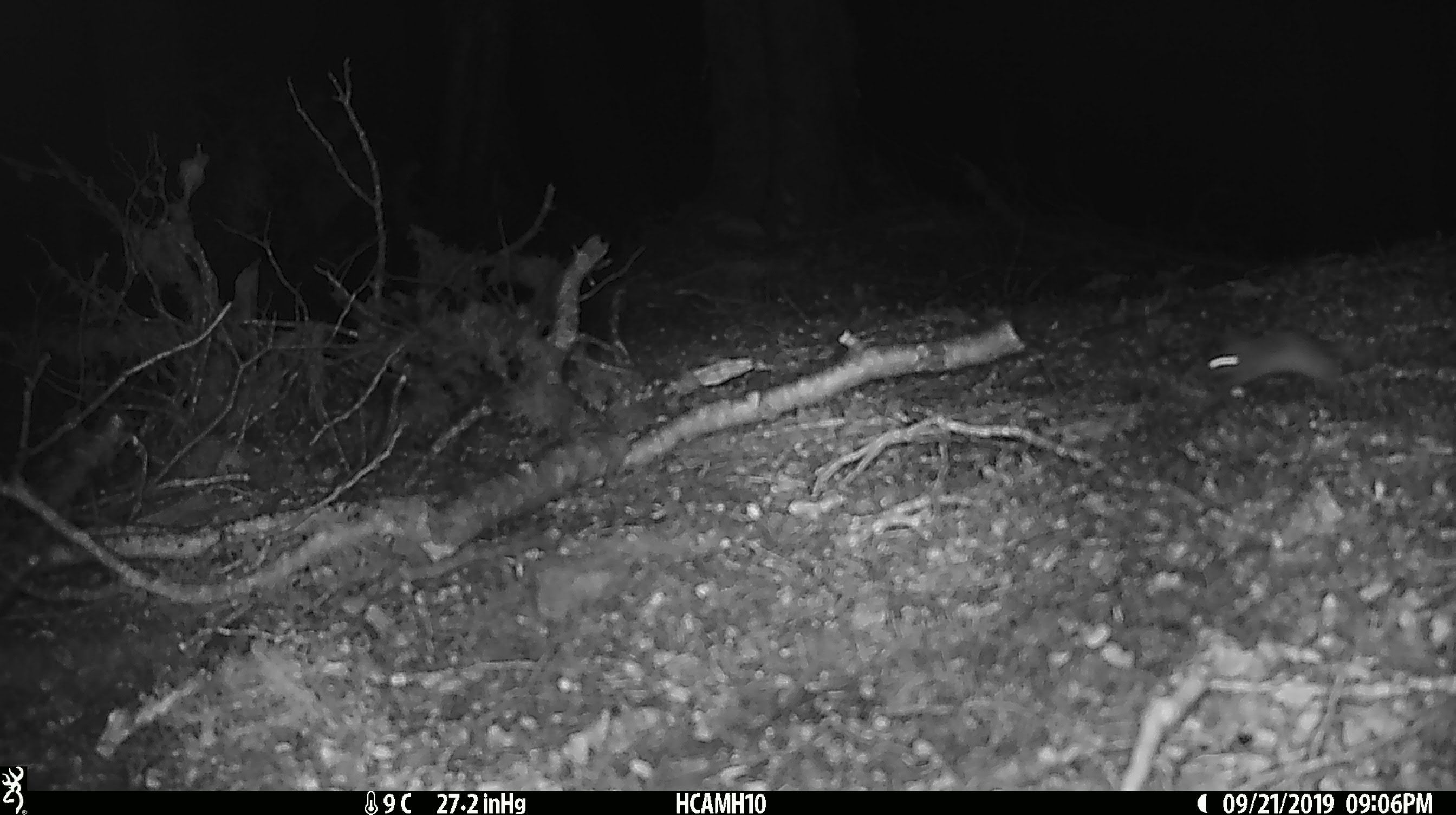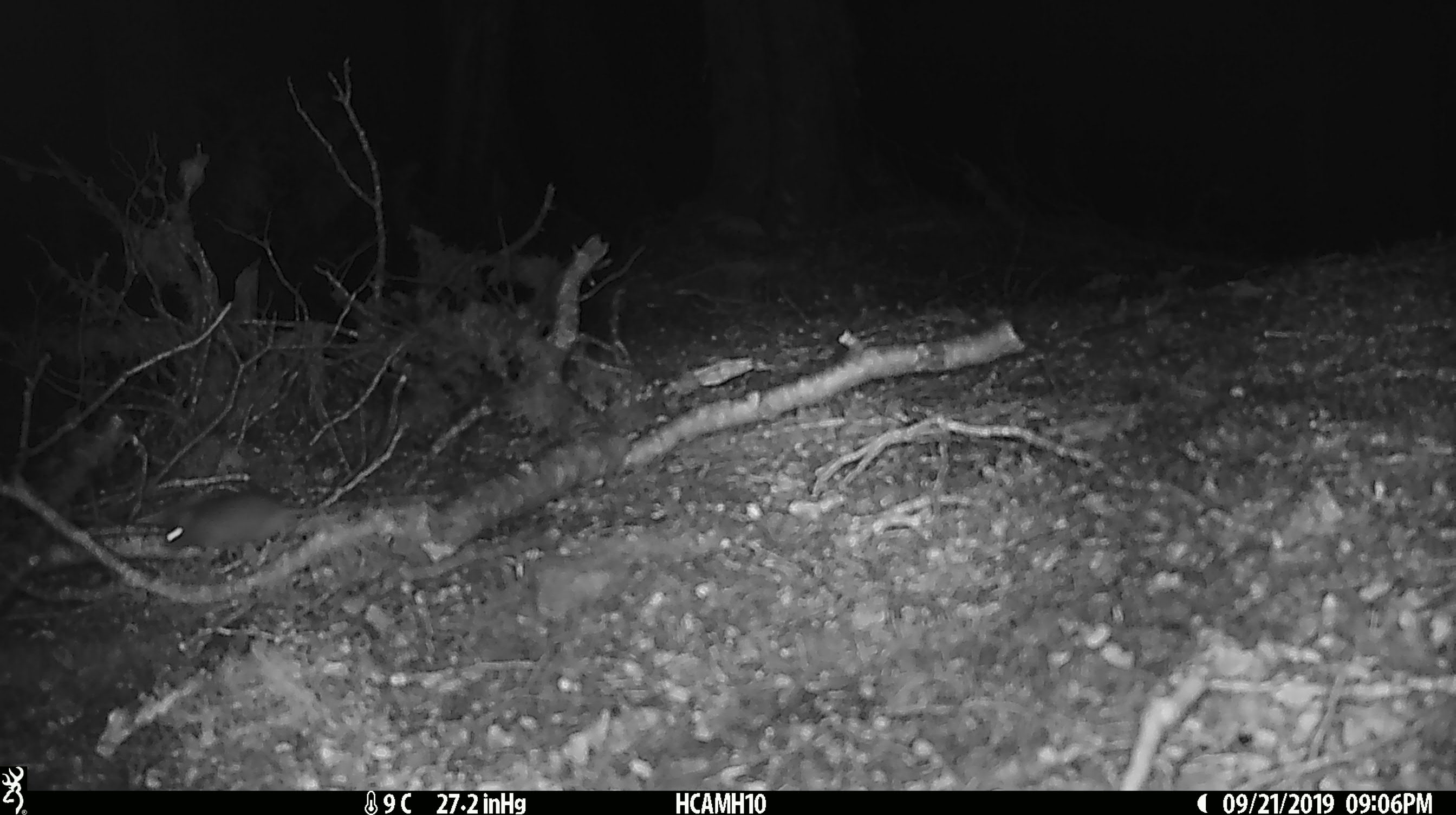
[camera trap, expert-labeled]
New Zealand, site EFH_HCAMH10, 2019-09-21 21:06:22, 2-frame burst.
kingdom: Animalia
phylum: Chordata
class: Mammalia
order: Rodentia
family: Muridae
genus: Mus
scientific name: Mus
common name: mouse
Mouse (Mus).